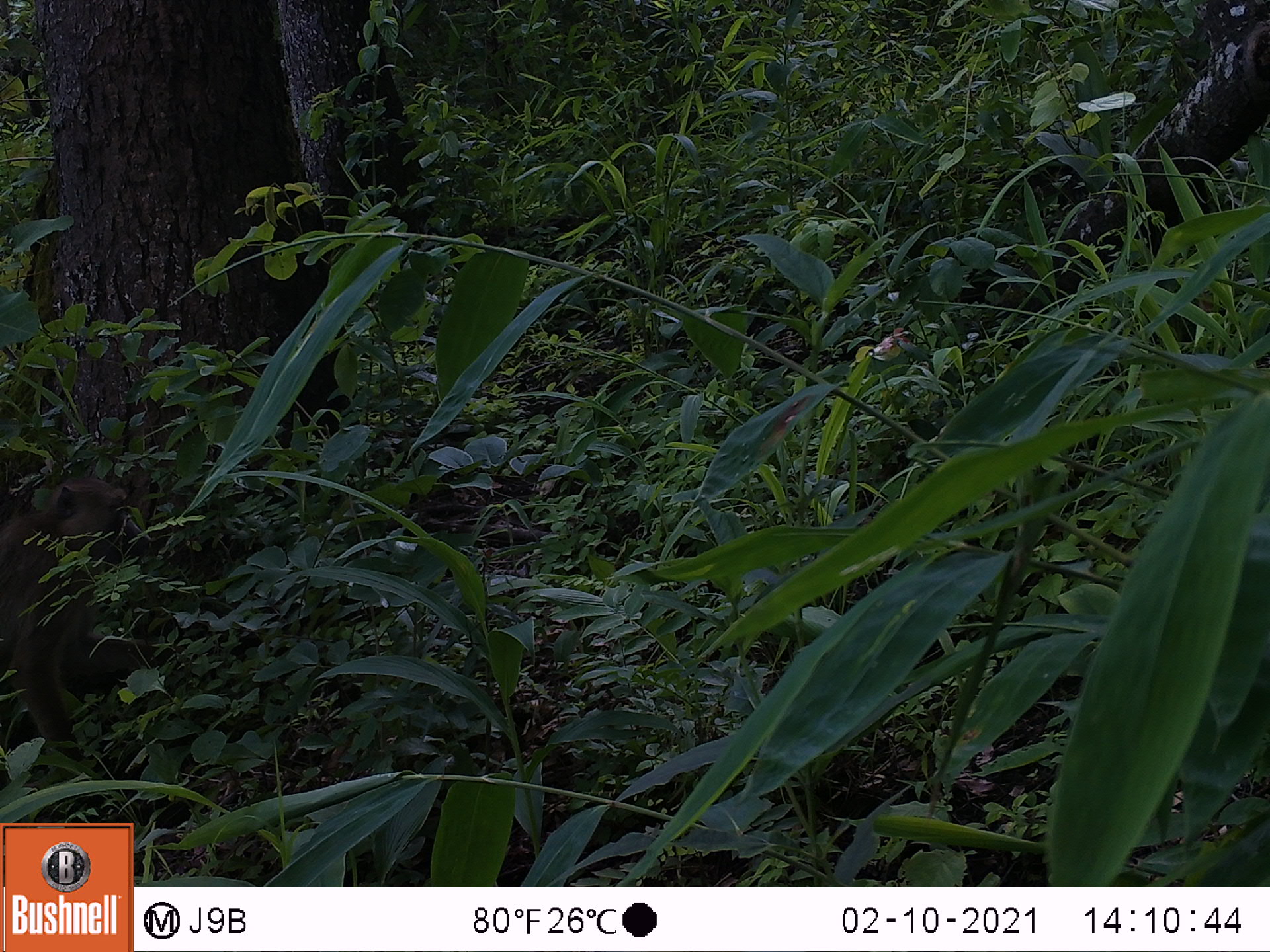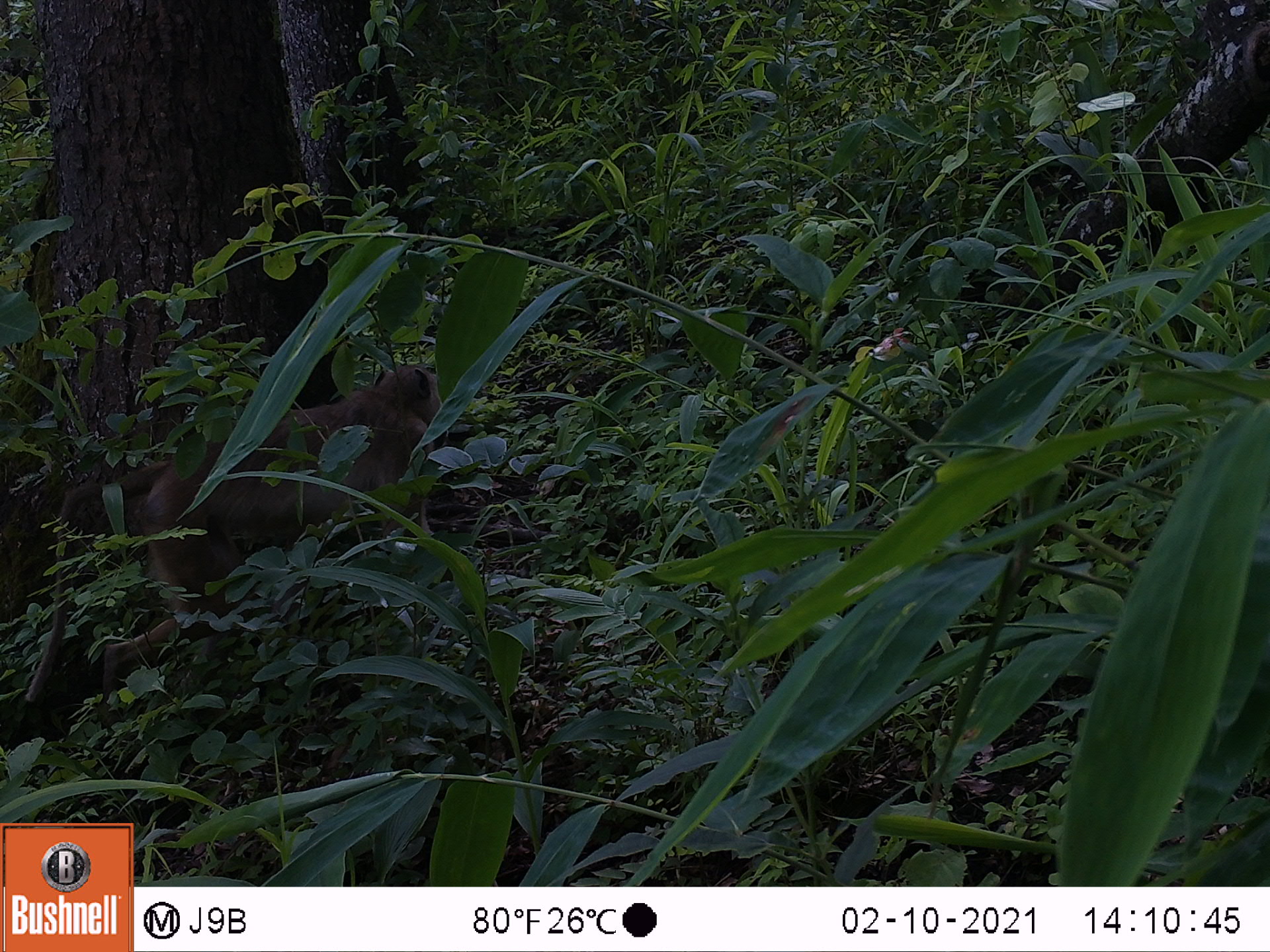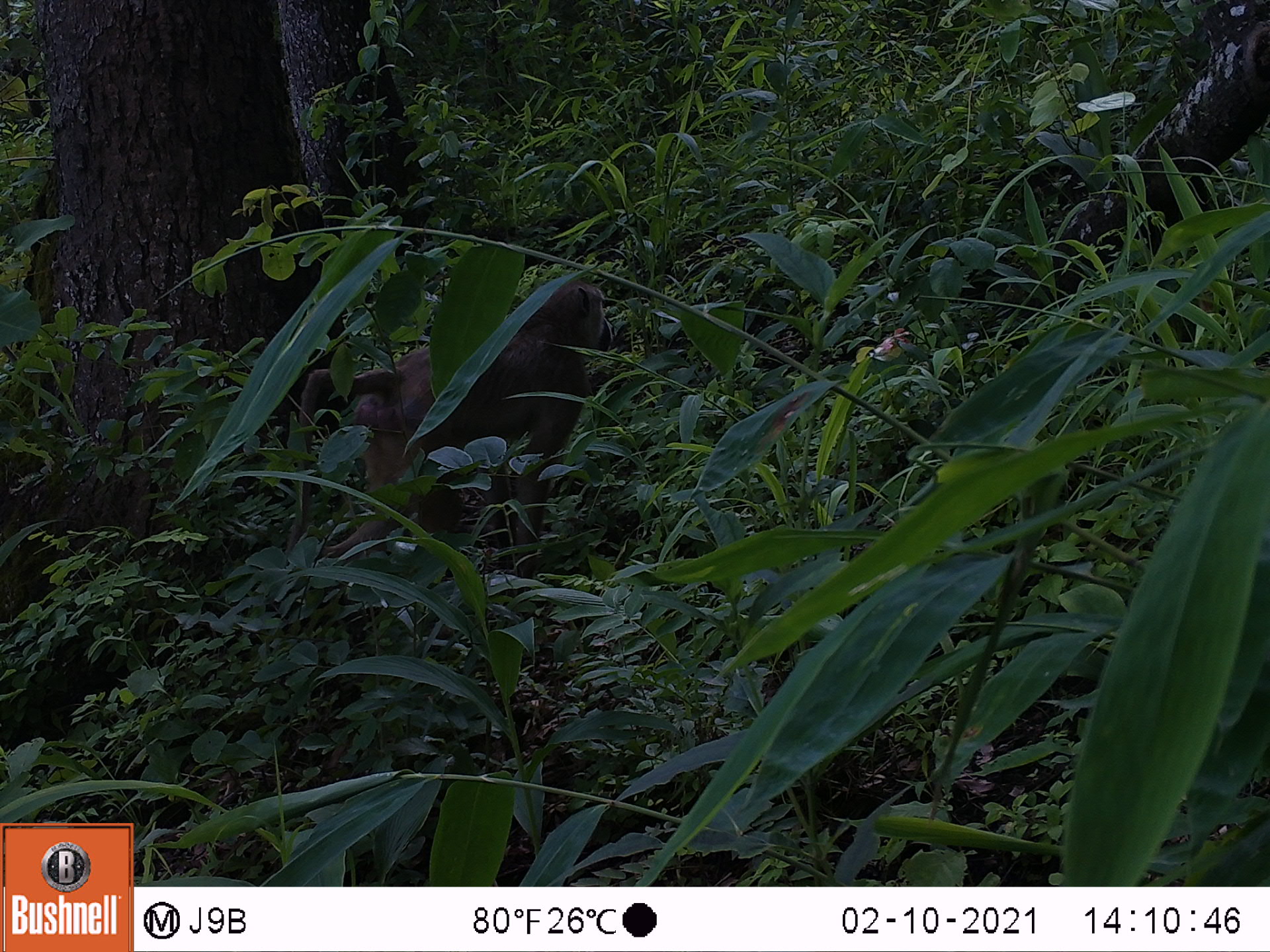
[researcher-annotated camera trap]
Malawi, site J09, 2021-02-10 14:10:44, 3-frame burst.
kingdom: Animalia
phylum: Chordata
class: Mammalia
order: Primates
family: Cercopithecidae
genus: Papio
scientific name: Papio cynocephalus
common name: yellow baboon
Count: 1.